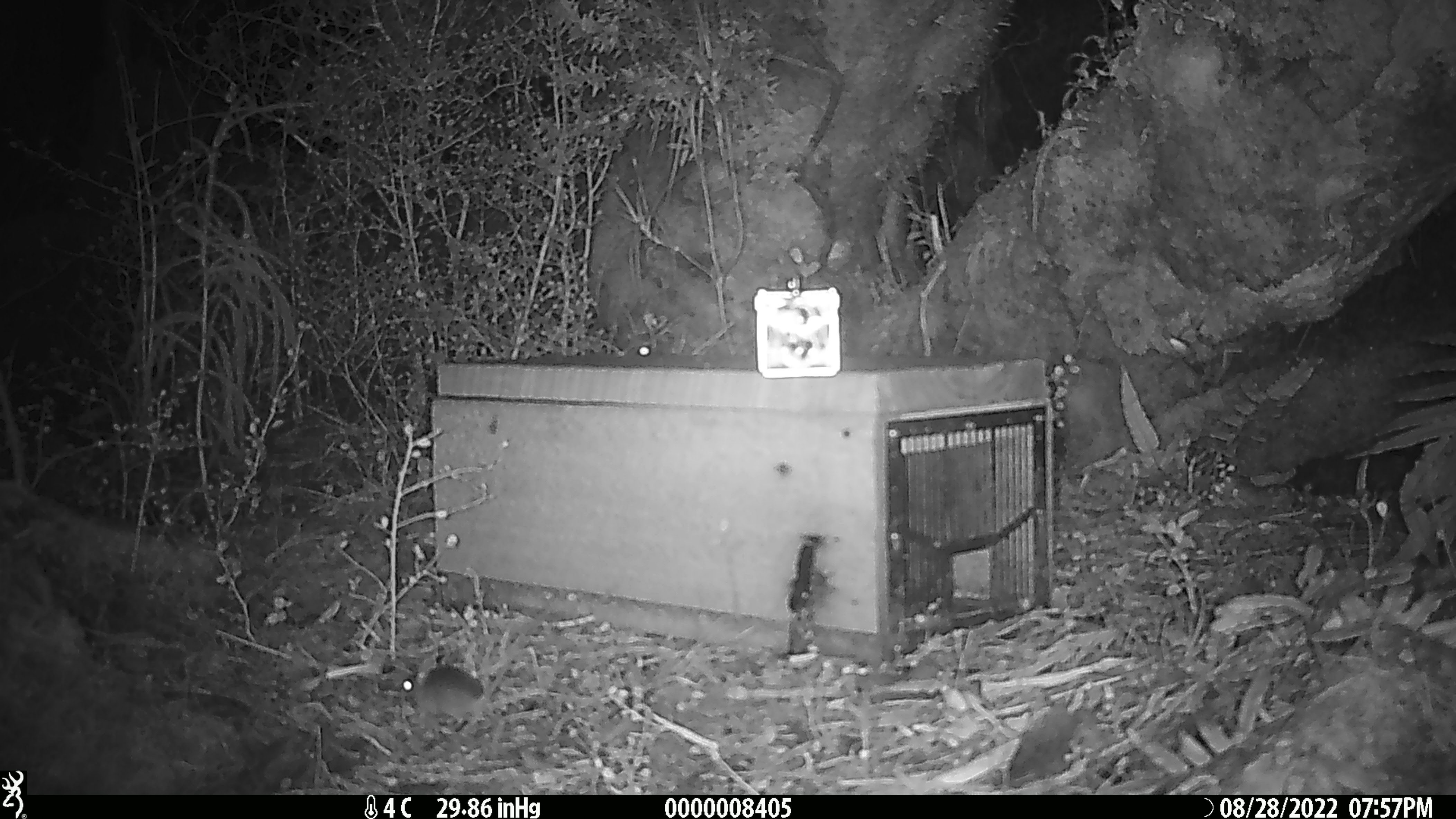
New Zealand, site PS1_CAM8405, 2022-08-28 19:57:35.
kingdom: Animalia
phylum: Chordata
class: Mammalia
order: Rodentia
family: Muridae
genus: Mus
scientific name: Mus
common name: mouse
Mouse (Mus).